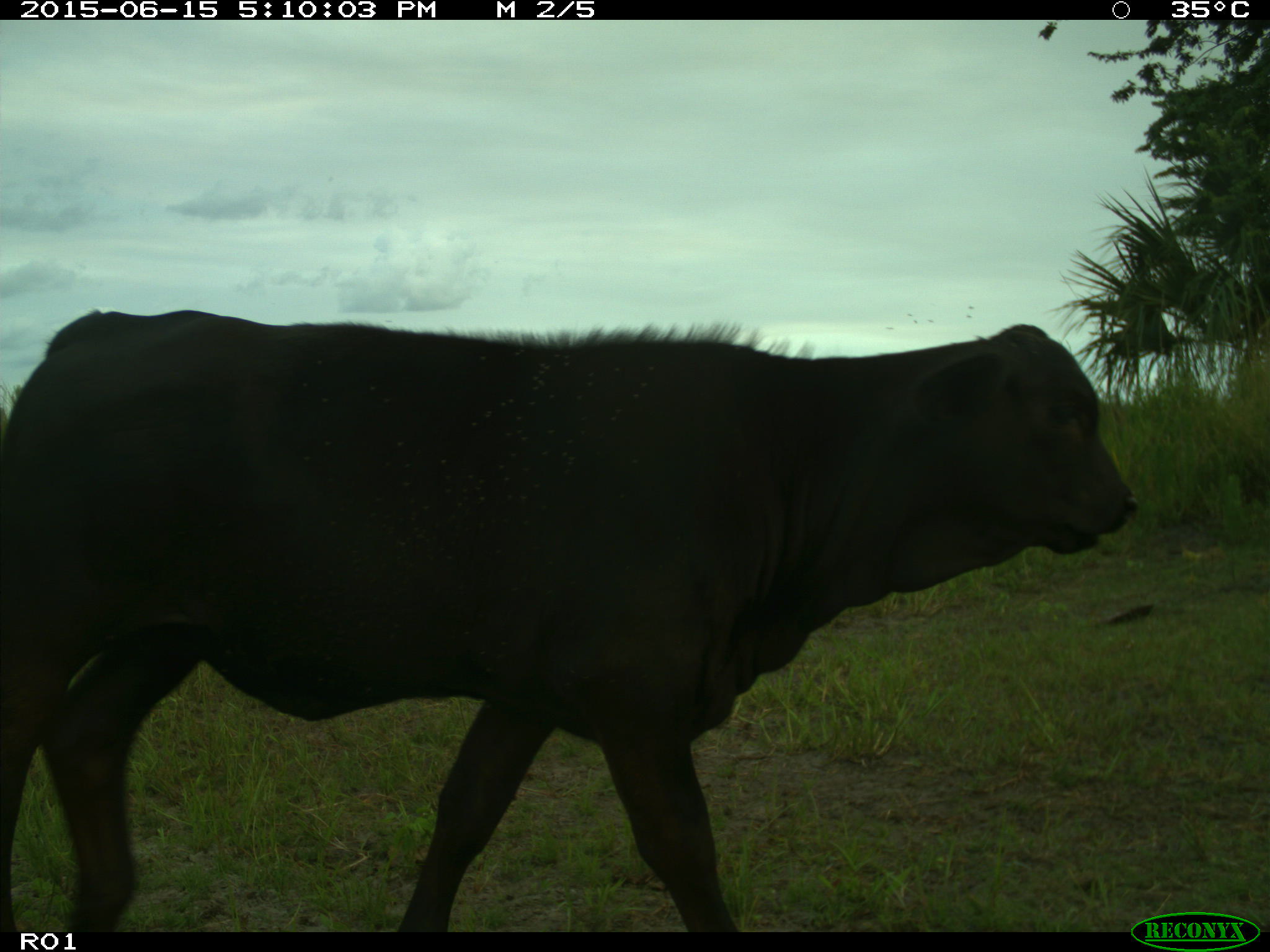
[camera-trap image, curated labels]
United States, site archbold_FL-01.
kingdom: Animalia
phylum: Chordata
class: Mammalia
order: Artiodactyla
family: Bovidae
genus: Bos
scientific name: Bos taurus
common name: domestic cow